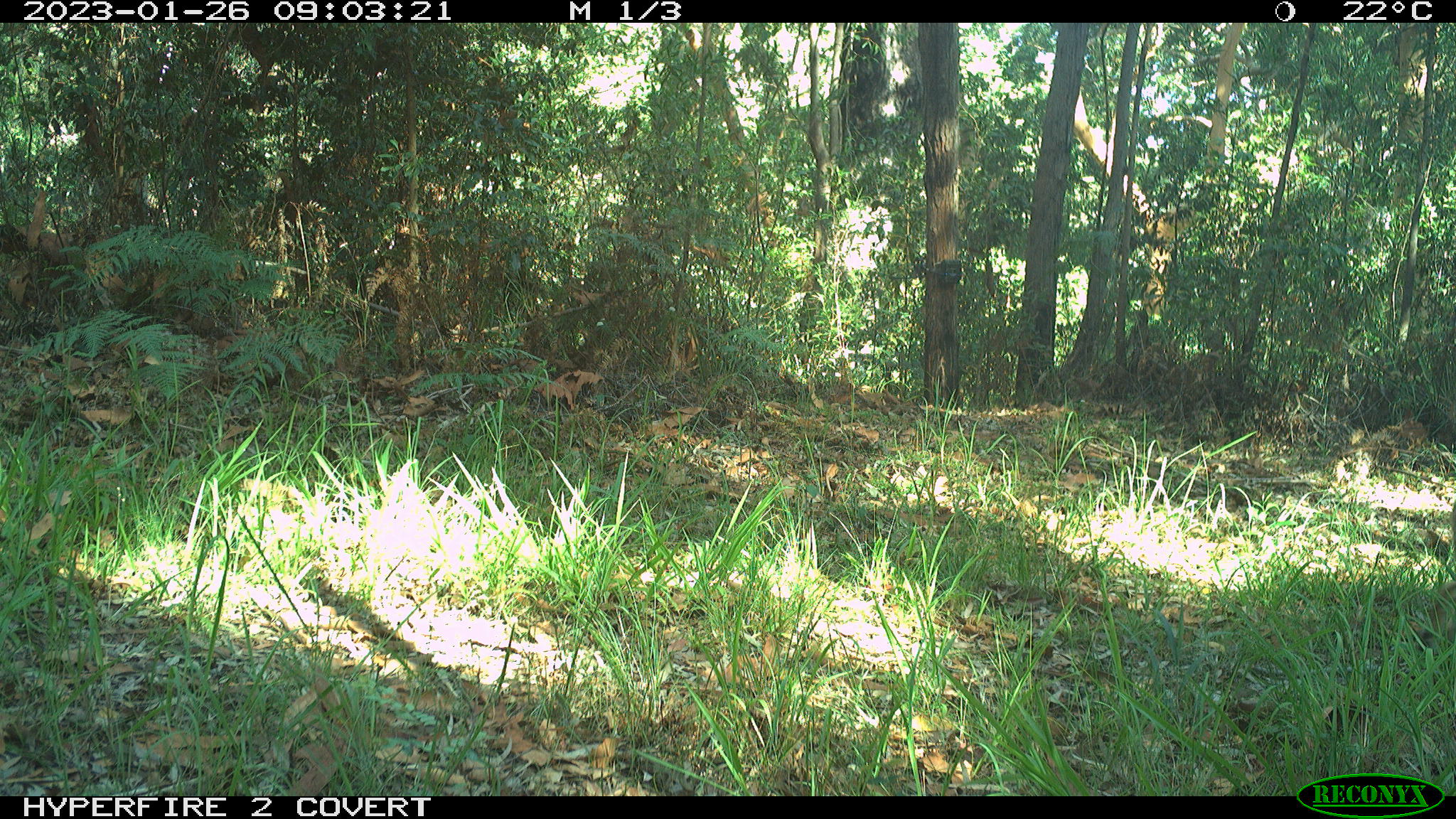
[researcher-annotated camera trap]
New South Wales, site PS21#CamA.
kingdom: Animalia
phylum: Chordata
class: Mammalia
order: Carnivora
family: Canidae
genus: Canis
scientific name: Canis familiaris dingo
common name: dingo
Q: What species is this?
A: Dingo (Canis familiaris dingo).